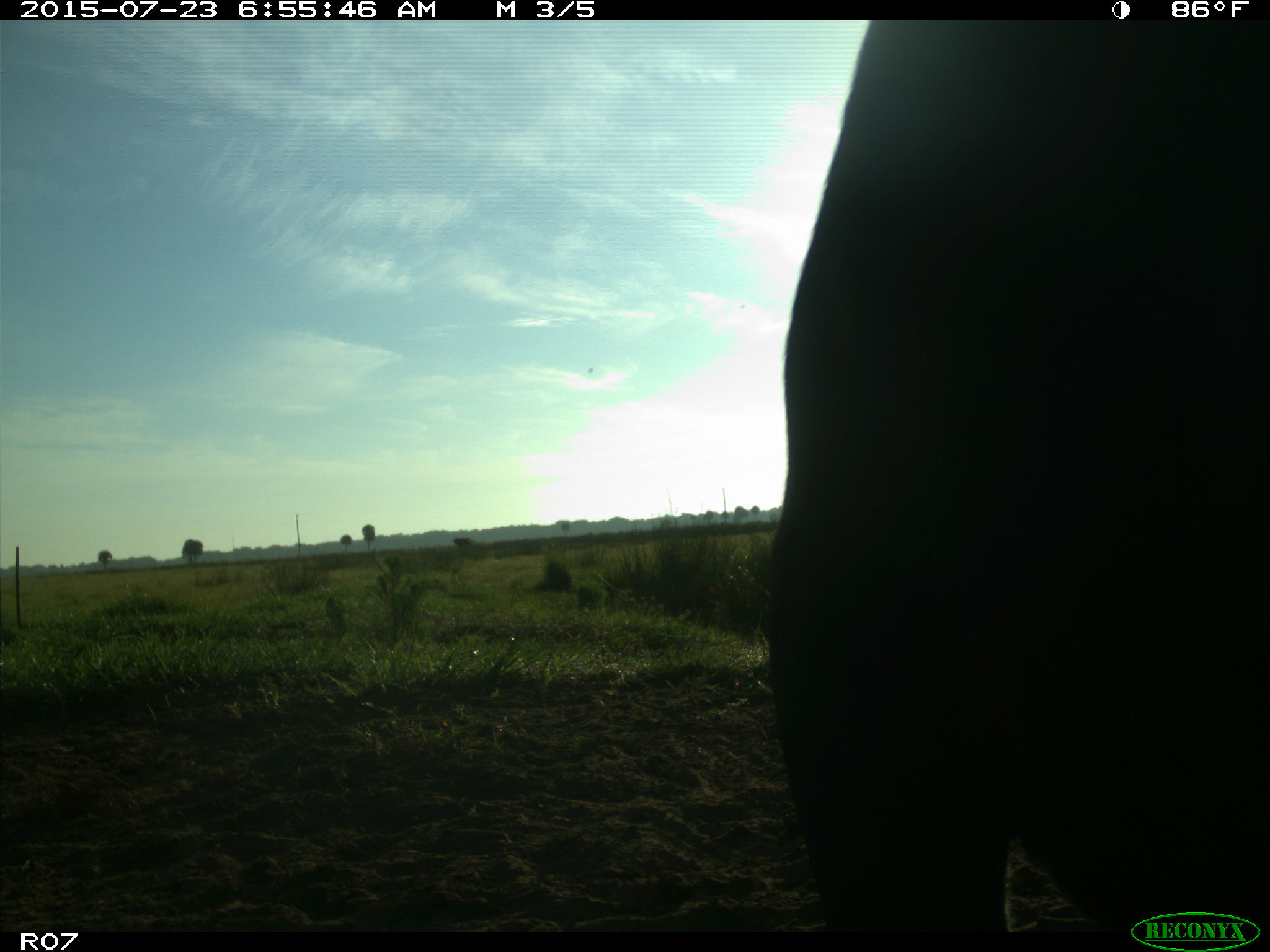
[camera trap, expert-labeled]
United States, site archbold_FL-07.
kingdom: Animalia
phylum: Chordata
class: Mammalia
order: Artiodactyla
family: Bovidae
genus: Bos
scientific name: Bos taurus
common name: domestic cow